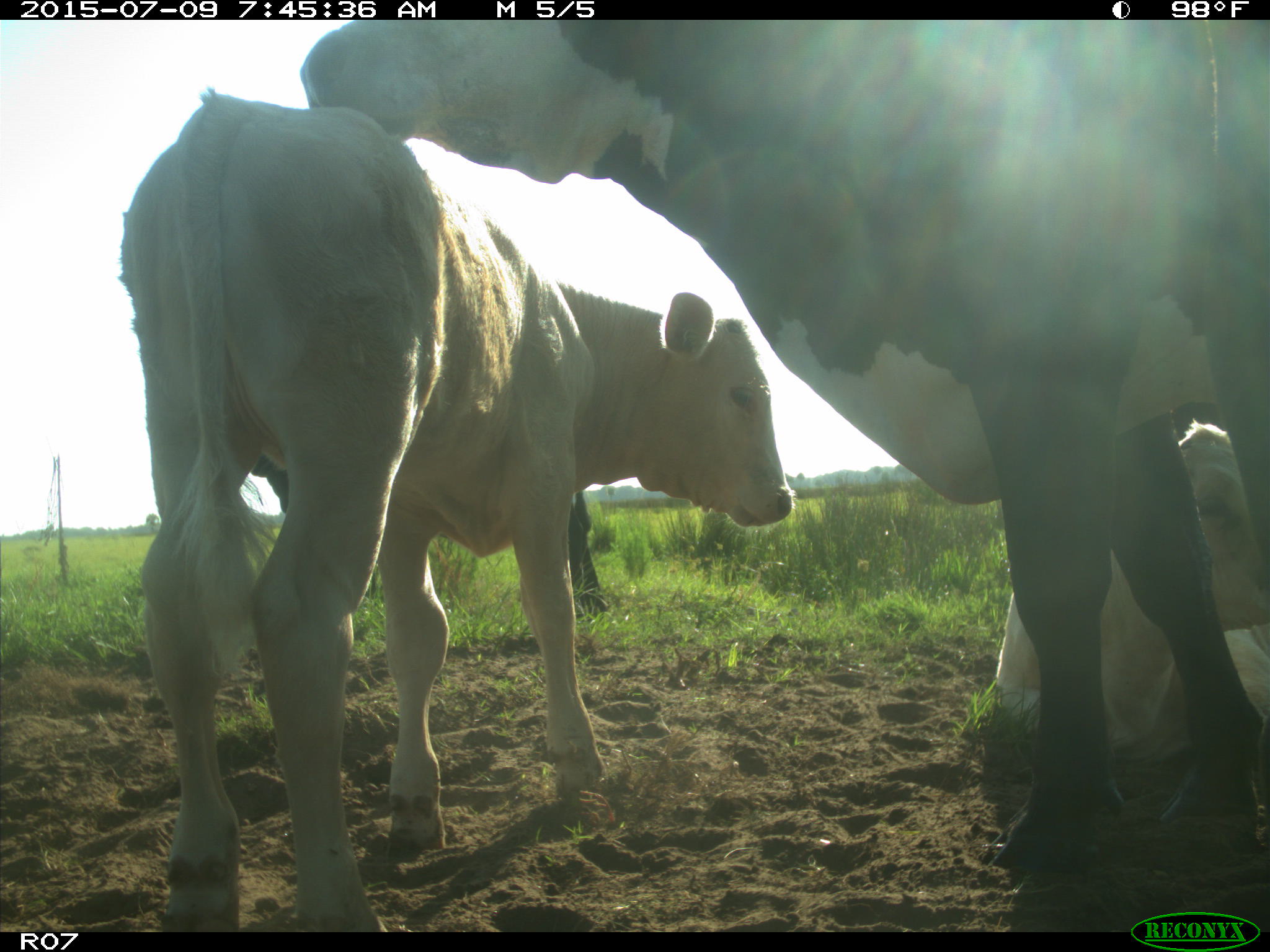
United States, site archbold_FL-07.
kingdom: Animalia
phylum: Chordata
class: Mammalia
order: Artiodactyla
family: Bovidae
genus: Bos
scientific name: Bos taurus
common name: domestic cow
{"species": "Bos taurus (domestic cow)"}